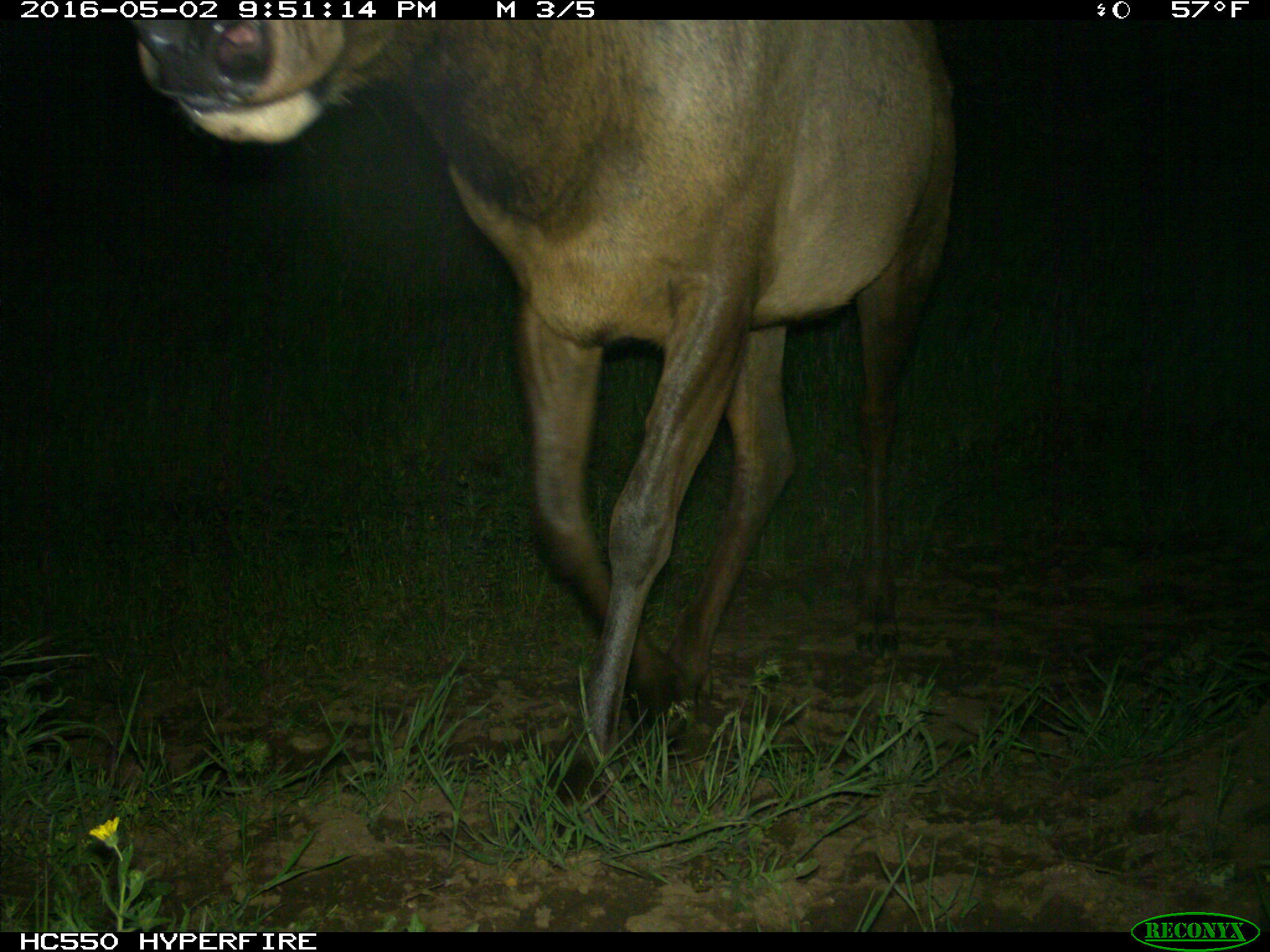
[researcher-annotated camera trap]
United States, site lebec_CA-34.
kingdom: Animalia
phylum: Chordata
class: Mammalia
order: Artiodactyla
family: Cervidae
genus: Cervus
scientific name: Cervus canadensis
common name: elk